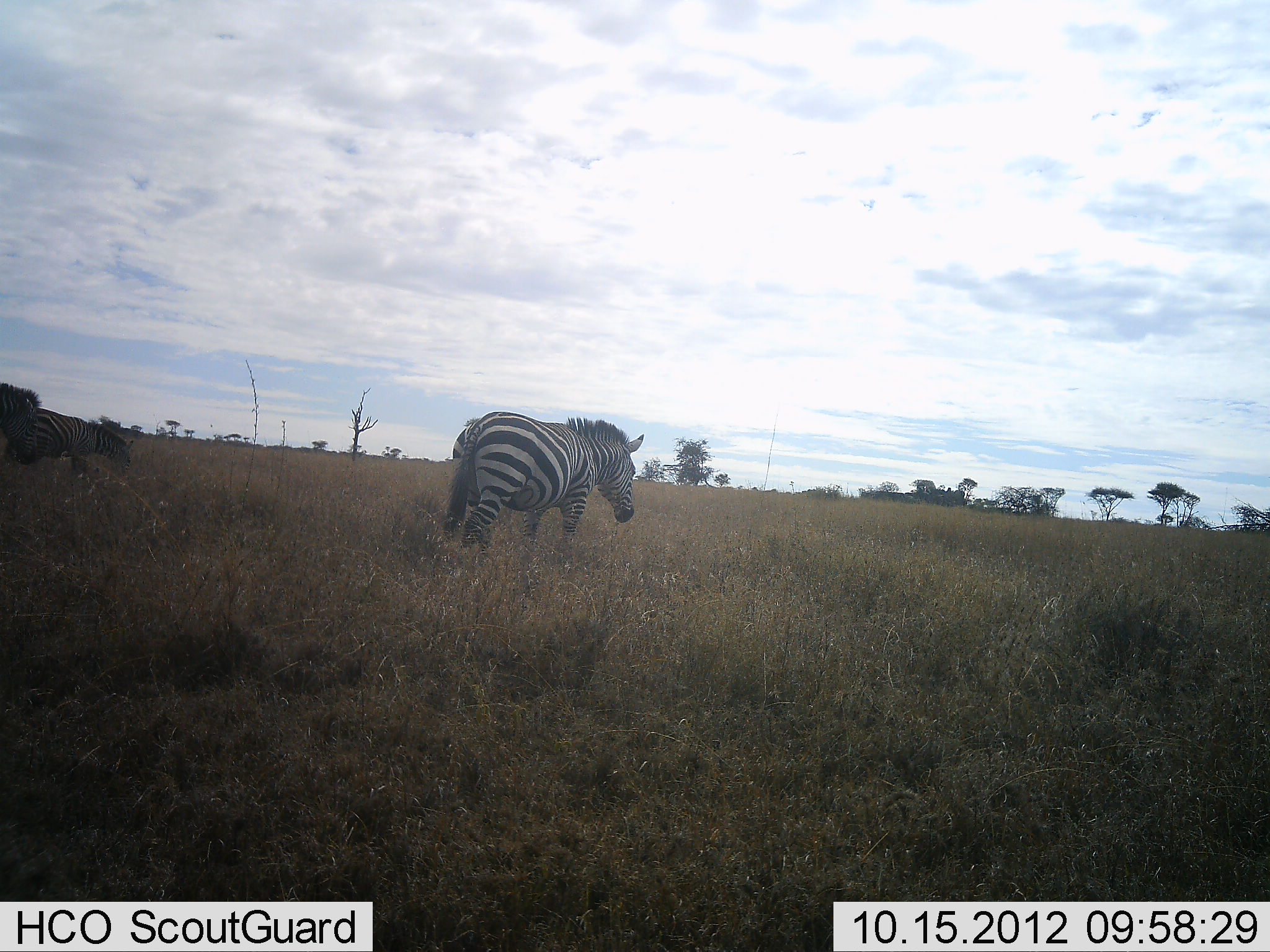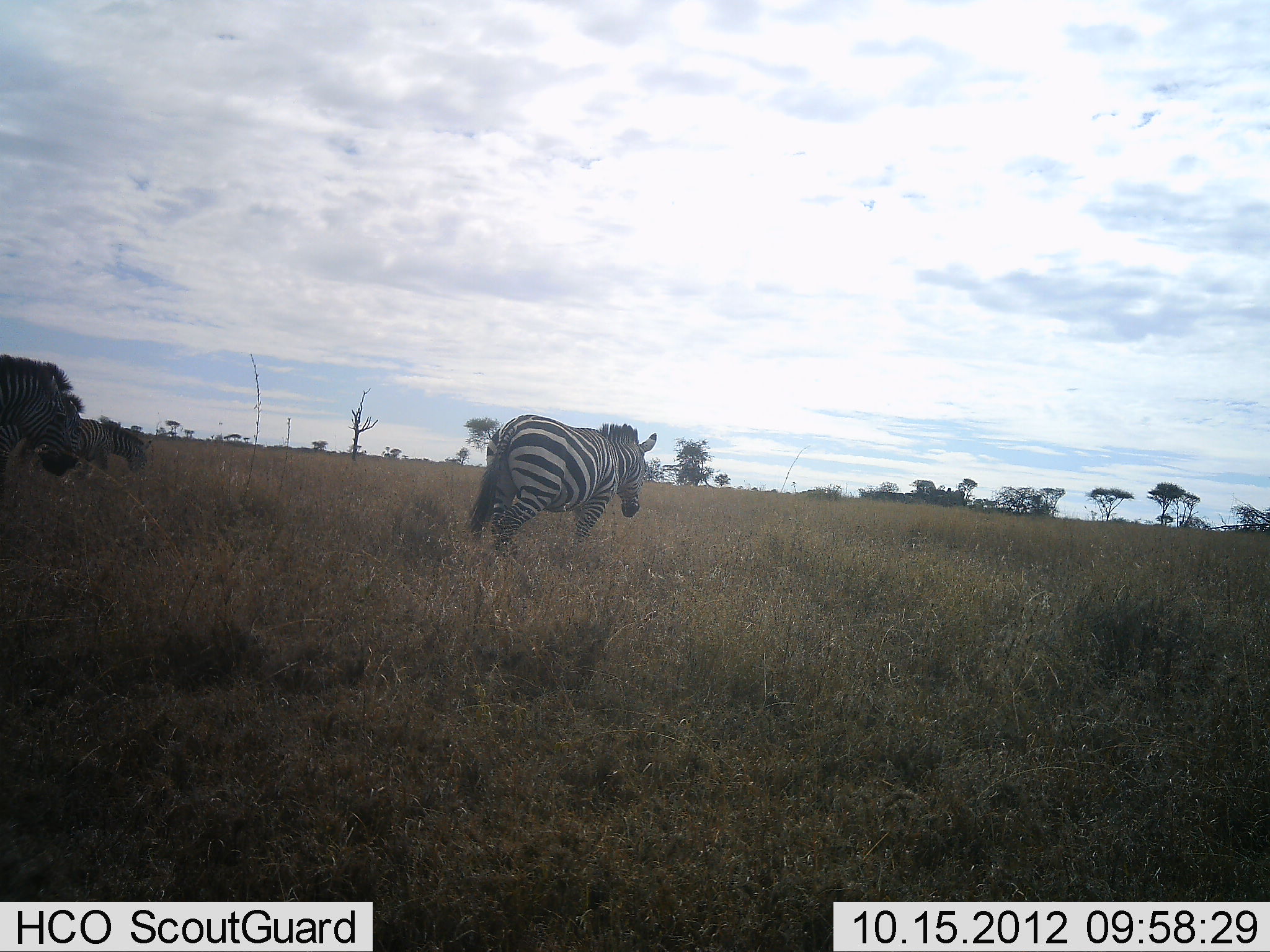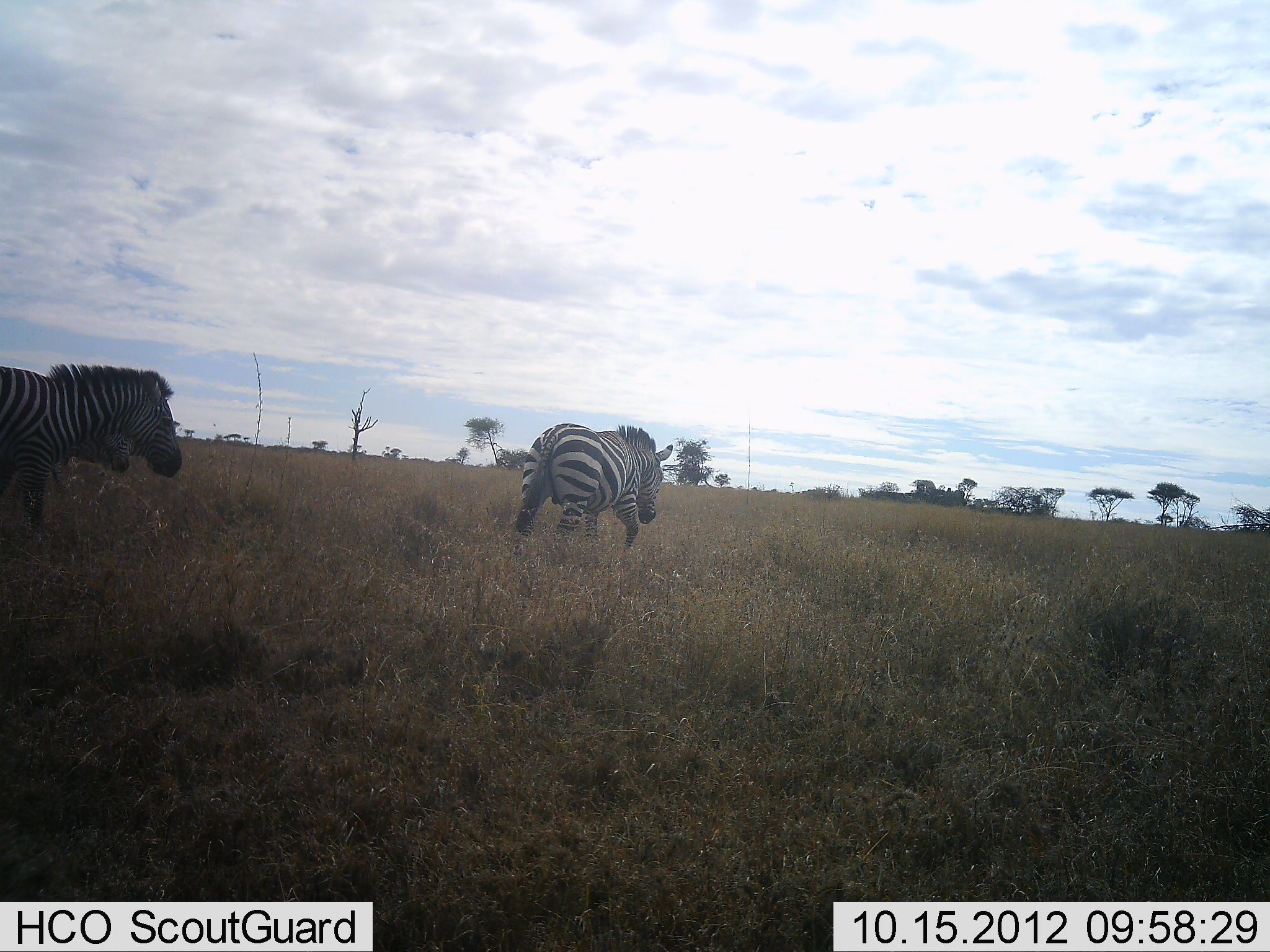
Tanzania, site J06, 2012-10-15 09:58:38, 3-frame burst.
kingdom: Animalia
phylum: Chordata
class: Mammalia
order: Perissodactyla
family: Equidae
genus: Equus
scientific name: Equus quagga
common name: plains zebra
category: zebra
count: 3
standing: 10%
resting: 0%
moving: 90%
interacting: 0%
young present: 0%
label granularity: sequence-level